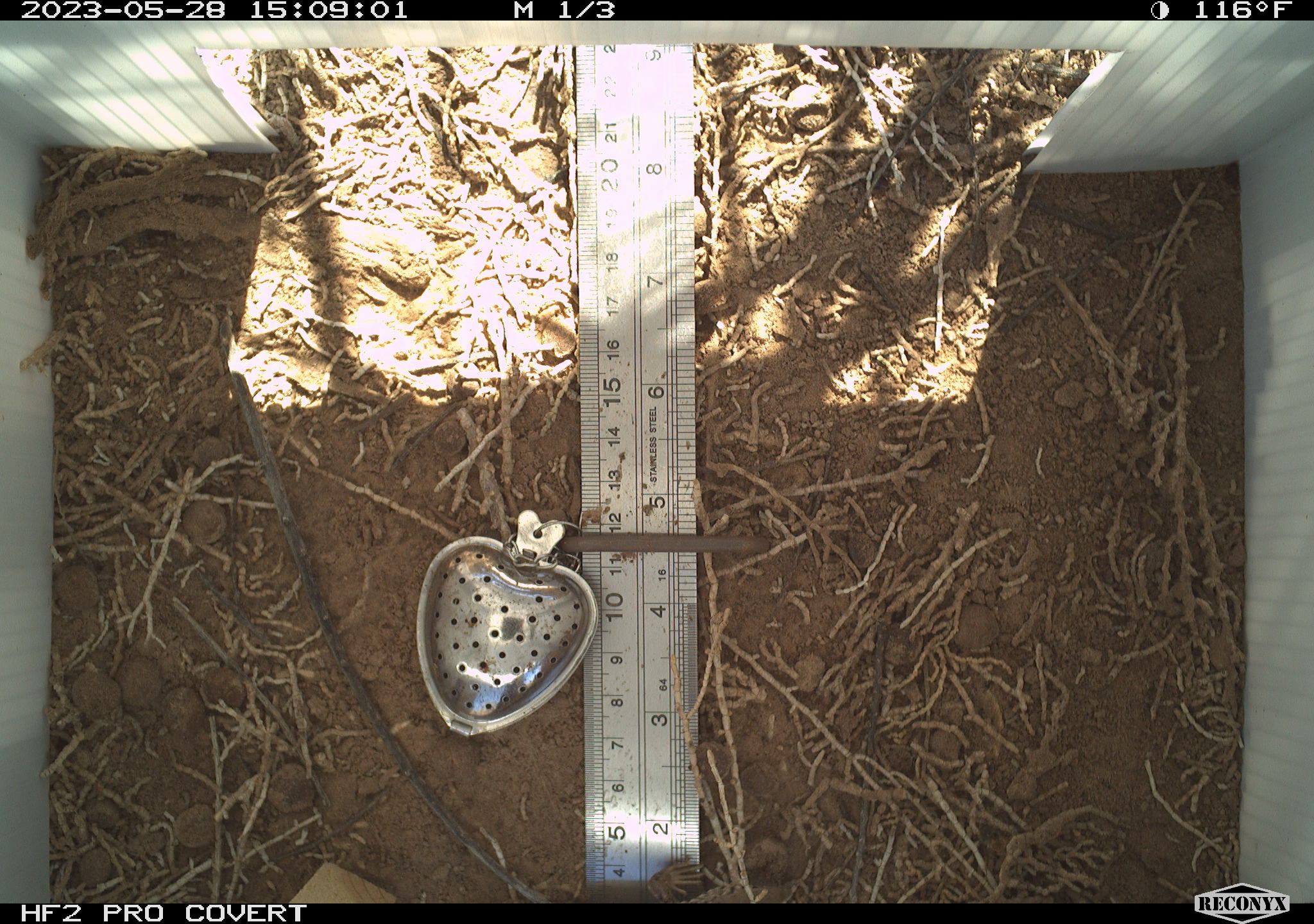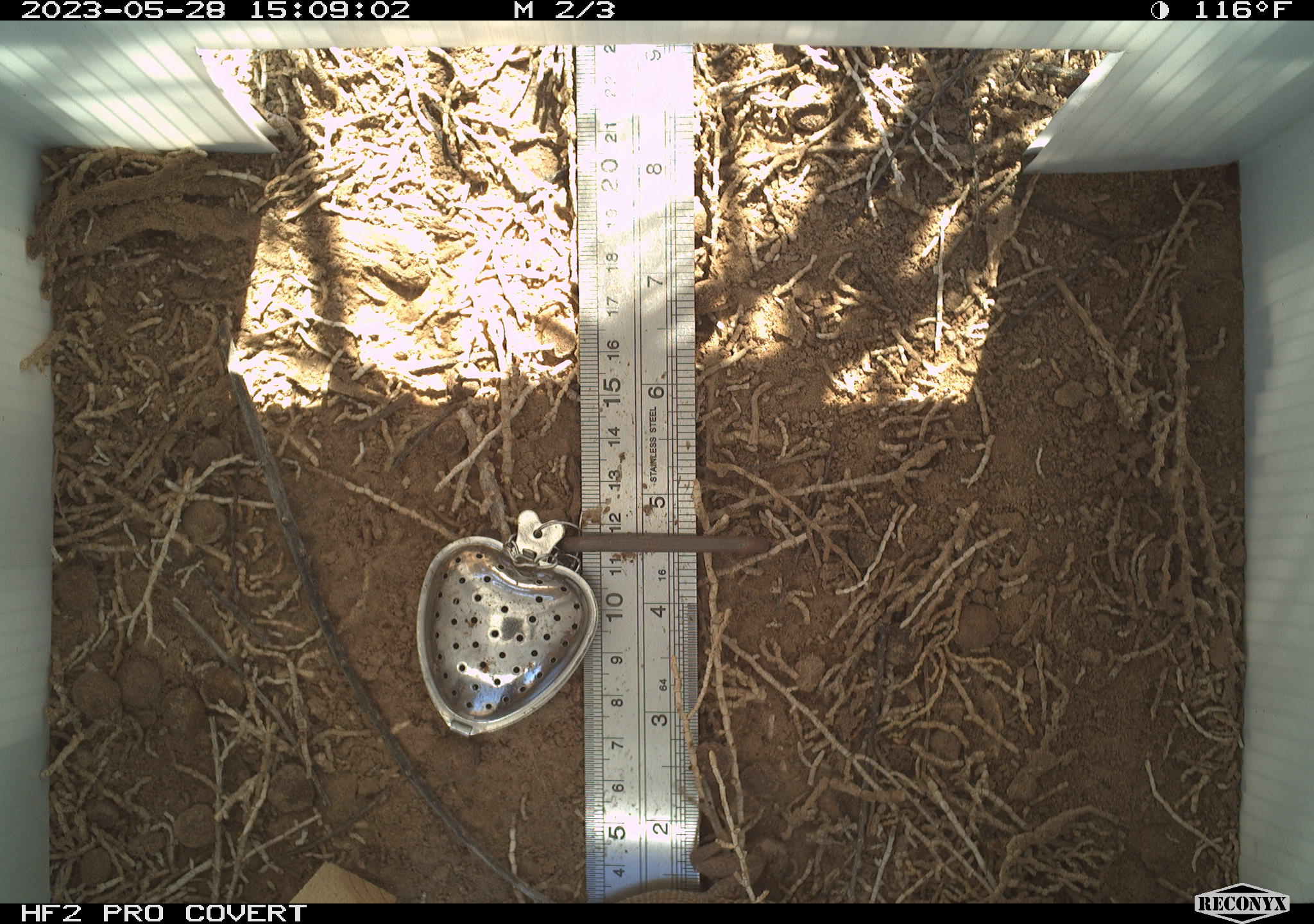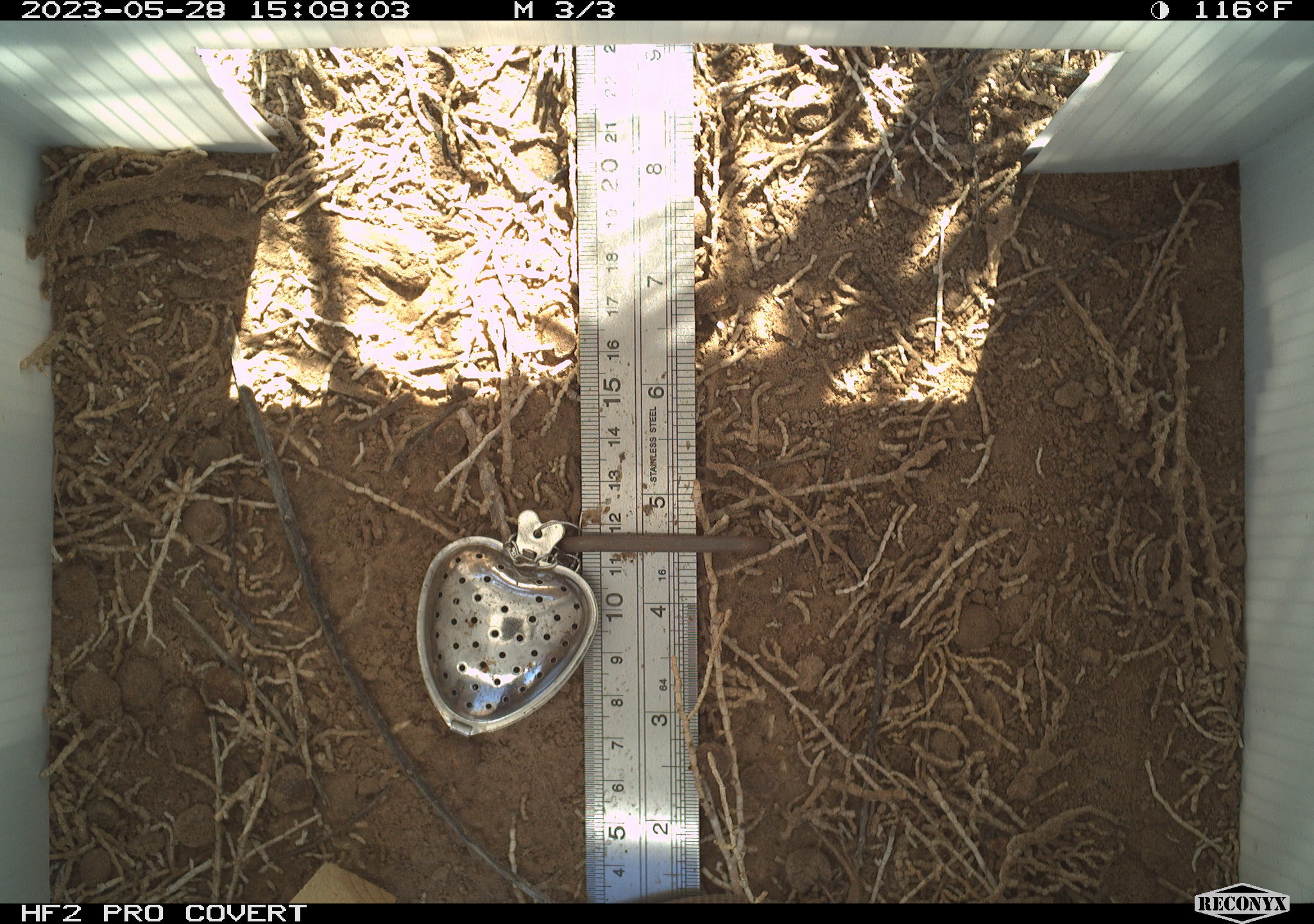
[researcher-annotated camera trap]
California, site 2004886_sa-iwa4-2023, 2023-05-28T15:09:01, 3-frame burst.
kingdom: Animalia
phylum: Chordata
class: Reptilia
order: Squamata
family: Teiidae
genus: Aspidoscelis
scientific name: Aspidoscelis tigris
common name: western whiptail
Western whiptail (Aspidoscelis tigris).